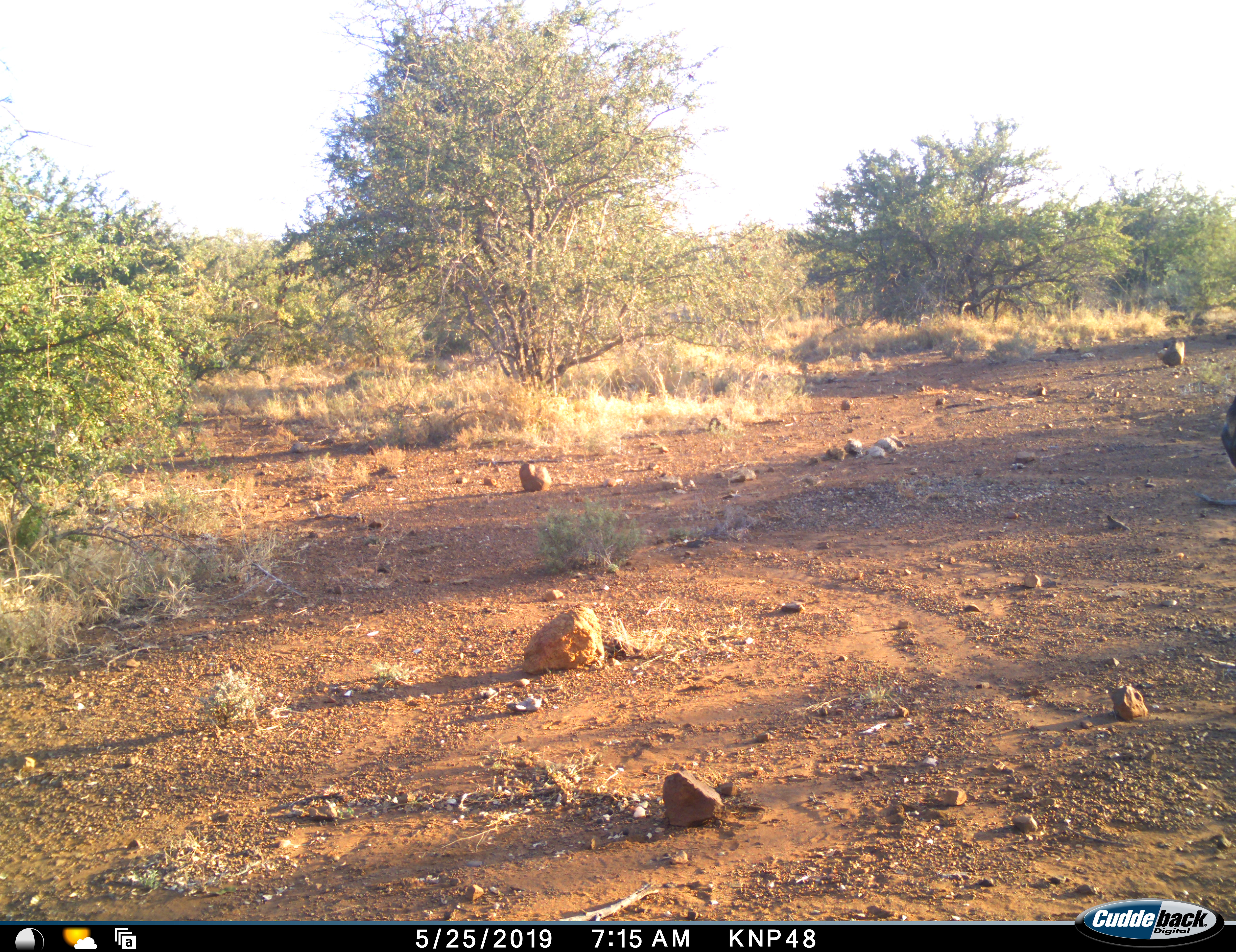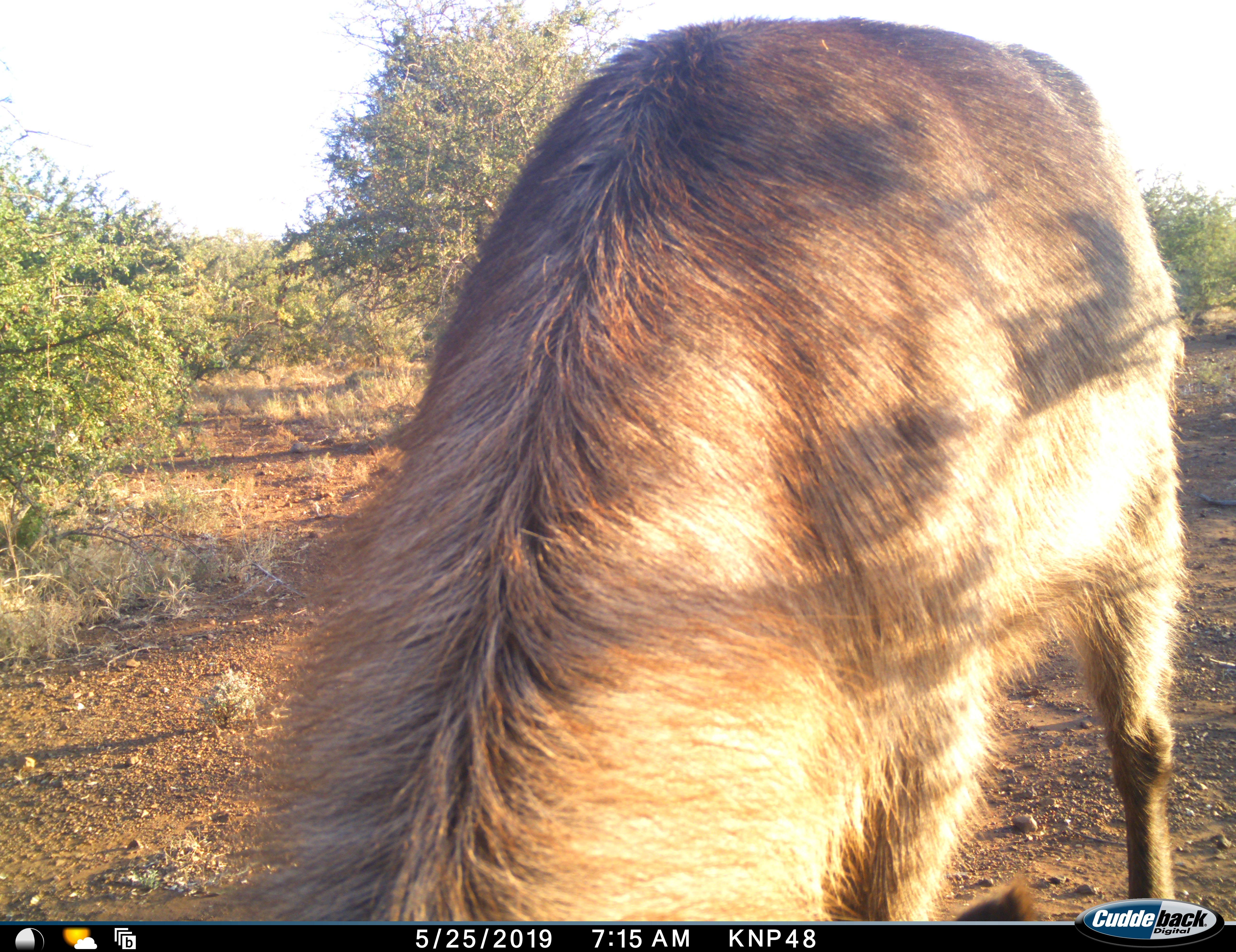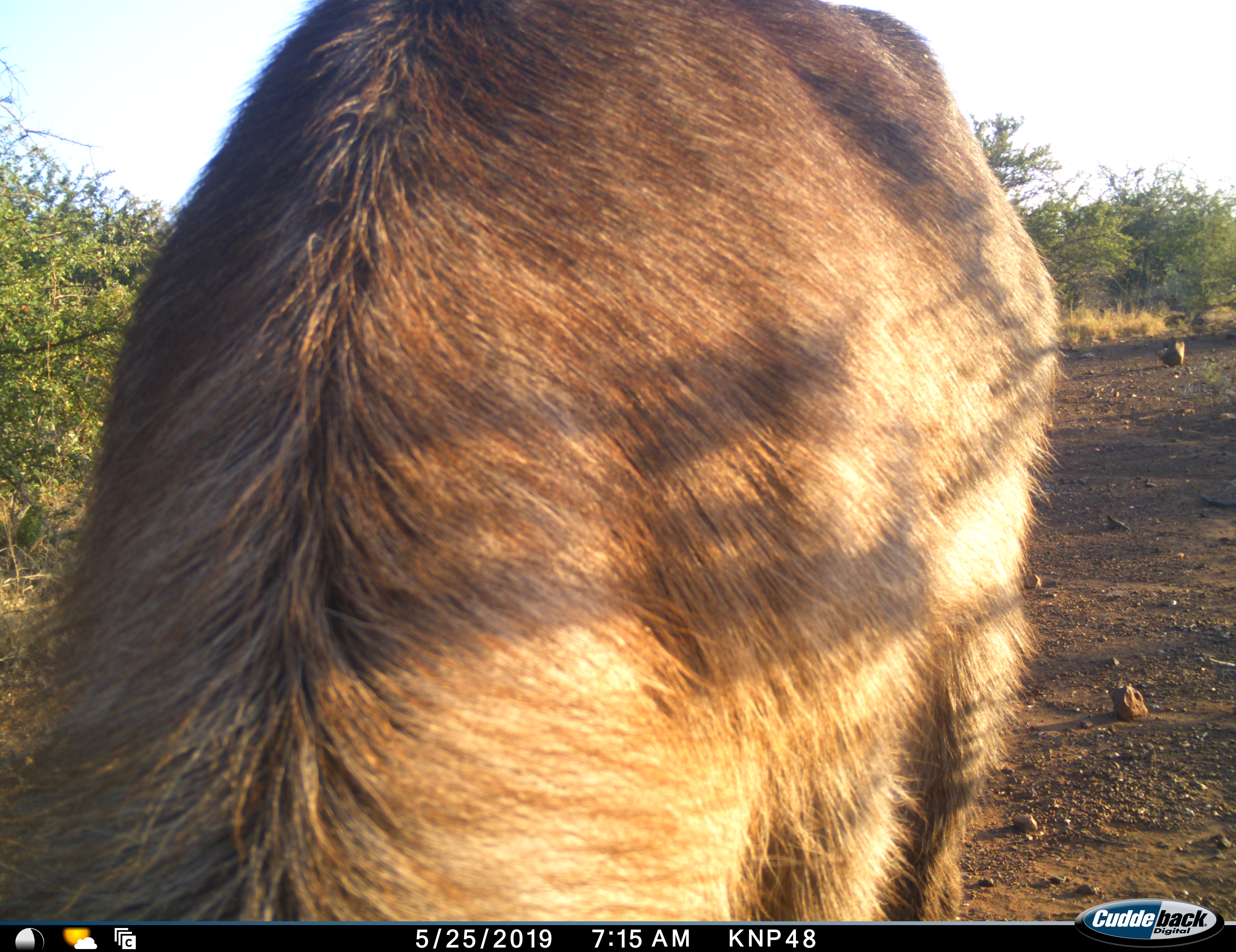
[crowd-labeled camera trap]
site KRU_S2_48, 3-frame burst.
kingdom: Animalia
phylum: Chordata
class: Mammalia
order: Artiodactyla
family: Bovidae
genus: Kobus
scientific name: Kobus ellipsiprymnus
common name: waterbuck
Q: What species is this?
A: Waterbuck (Kobus ellipsiprymnus).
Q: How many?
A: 1.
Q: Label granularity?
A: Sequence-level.